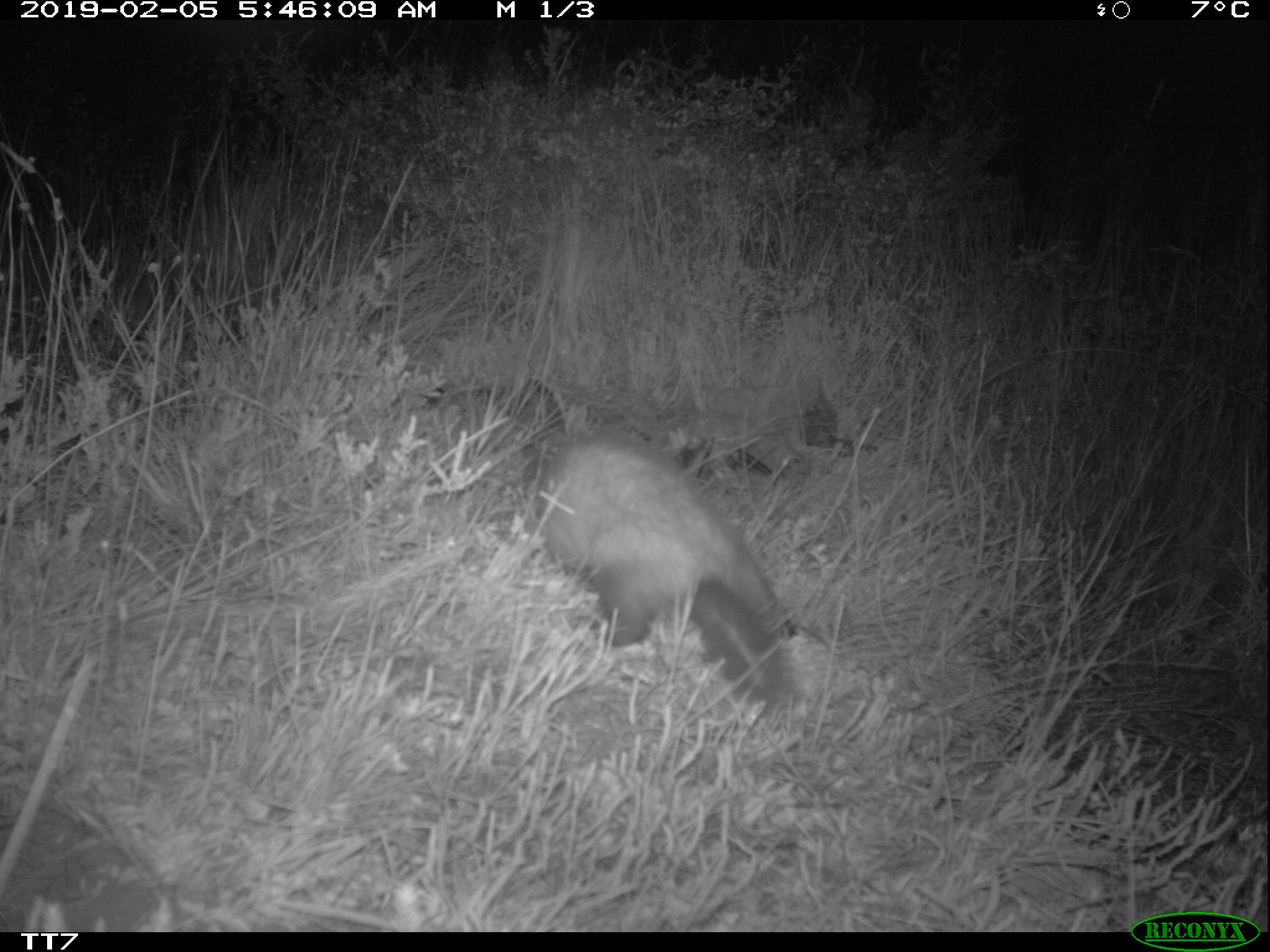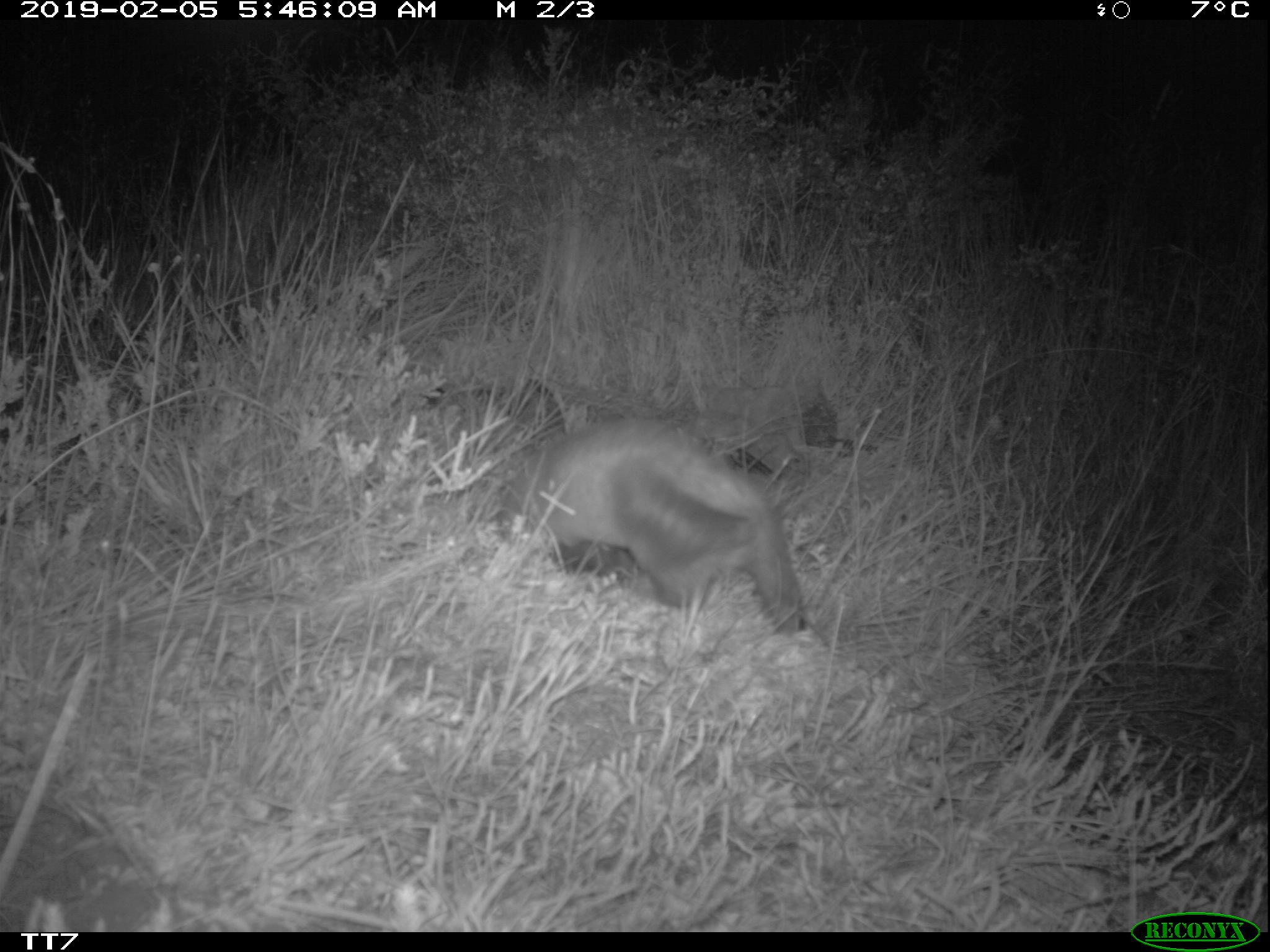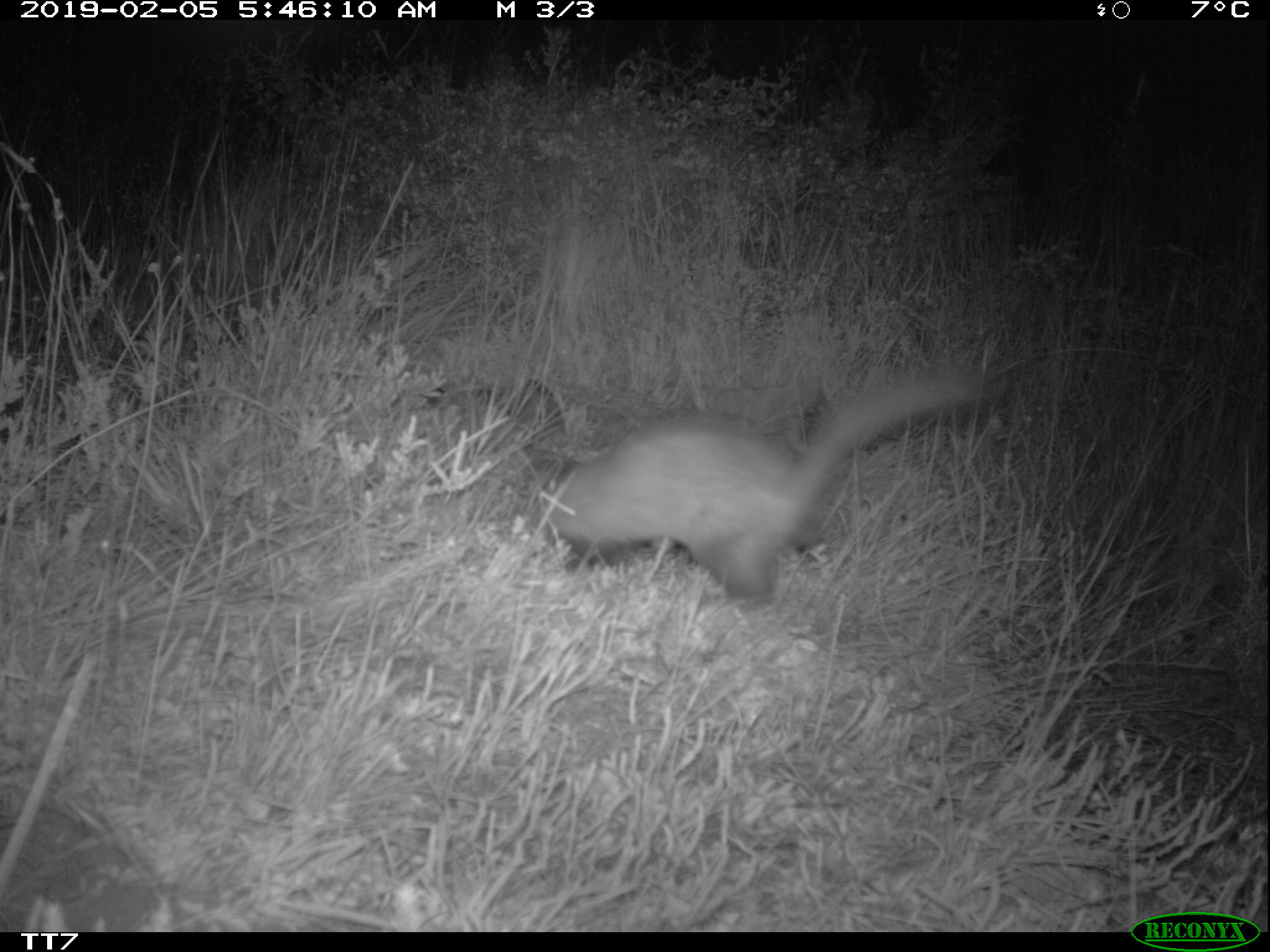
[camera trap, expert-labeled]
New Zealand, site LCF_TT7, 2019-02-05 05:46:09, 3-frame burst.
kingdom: Animalia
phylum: Chordata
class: Mammalia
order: Carnivora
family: Mustelidae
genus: Mustela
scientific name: Mustela furo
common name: ferret